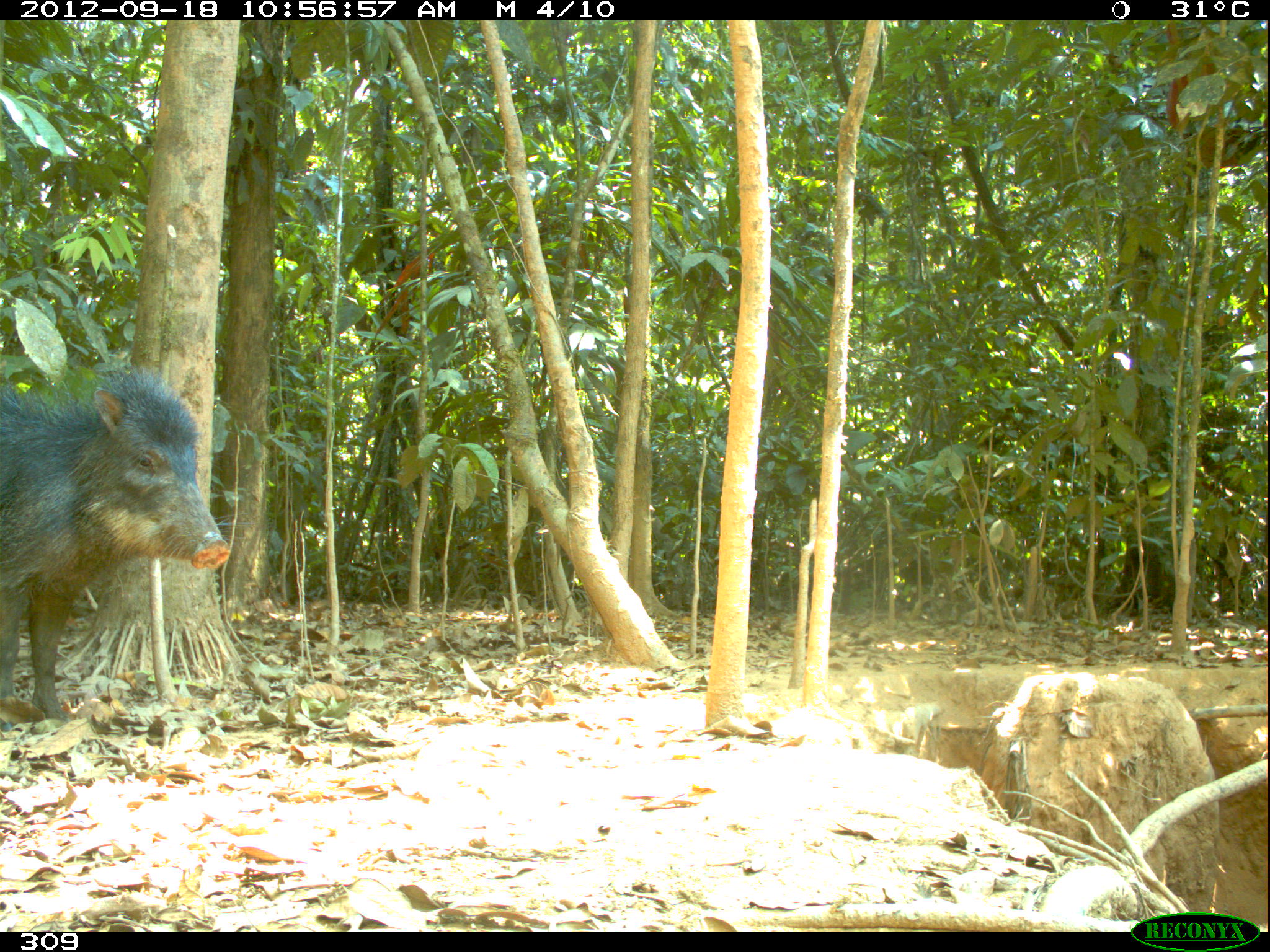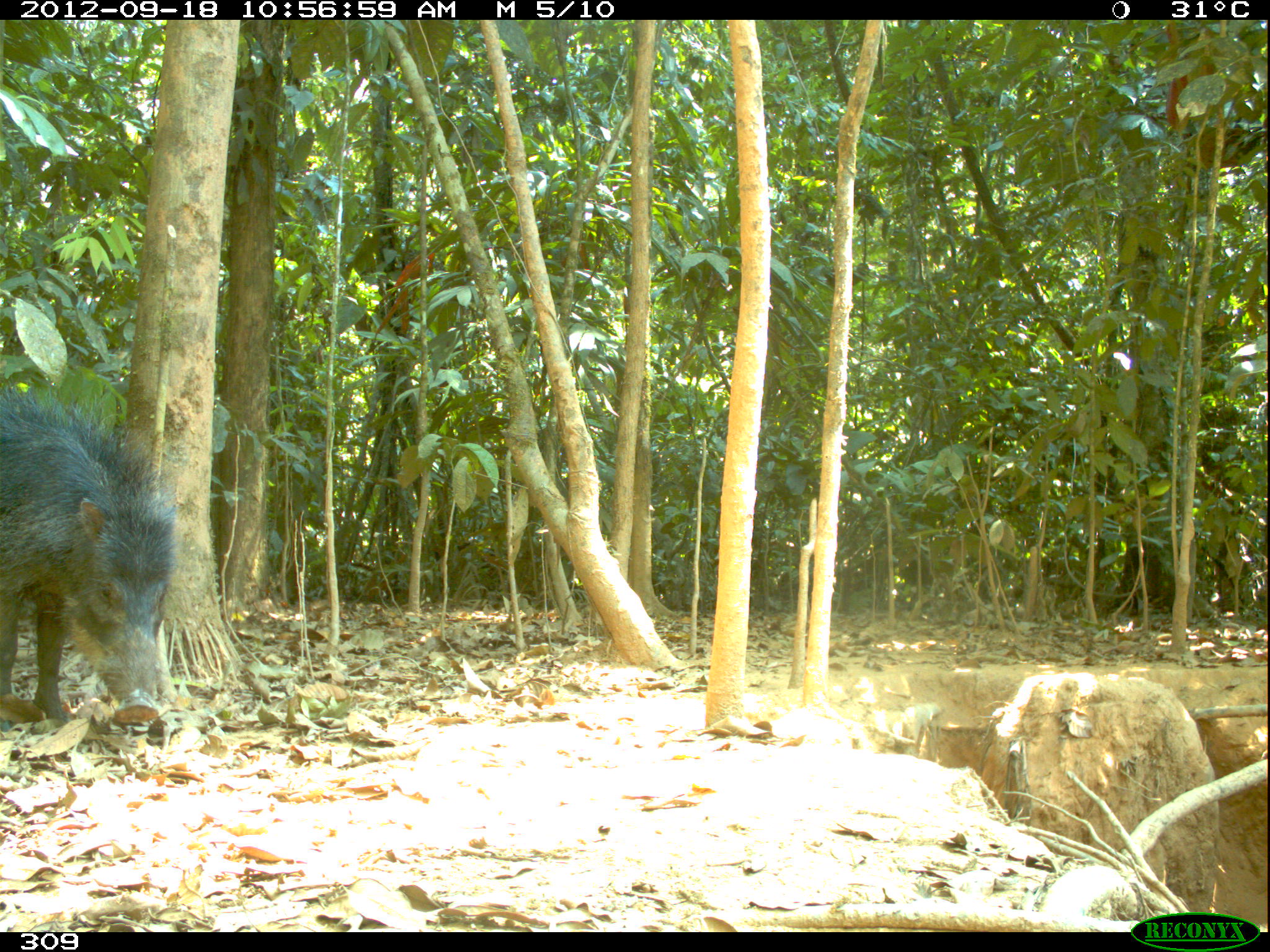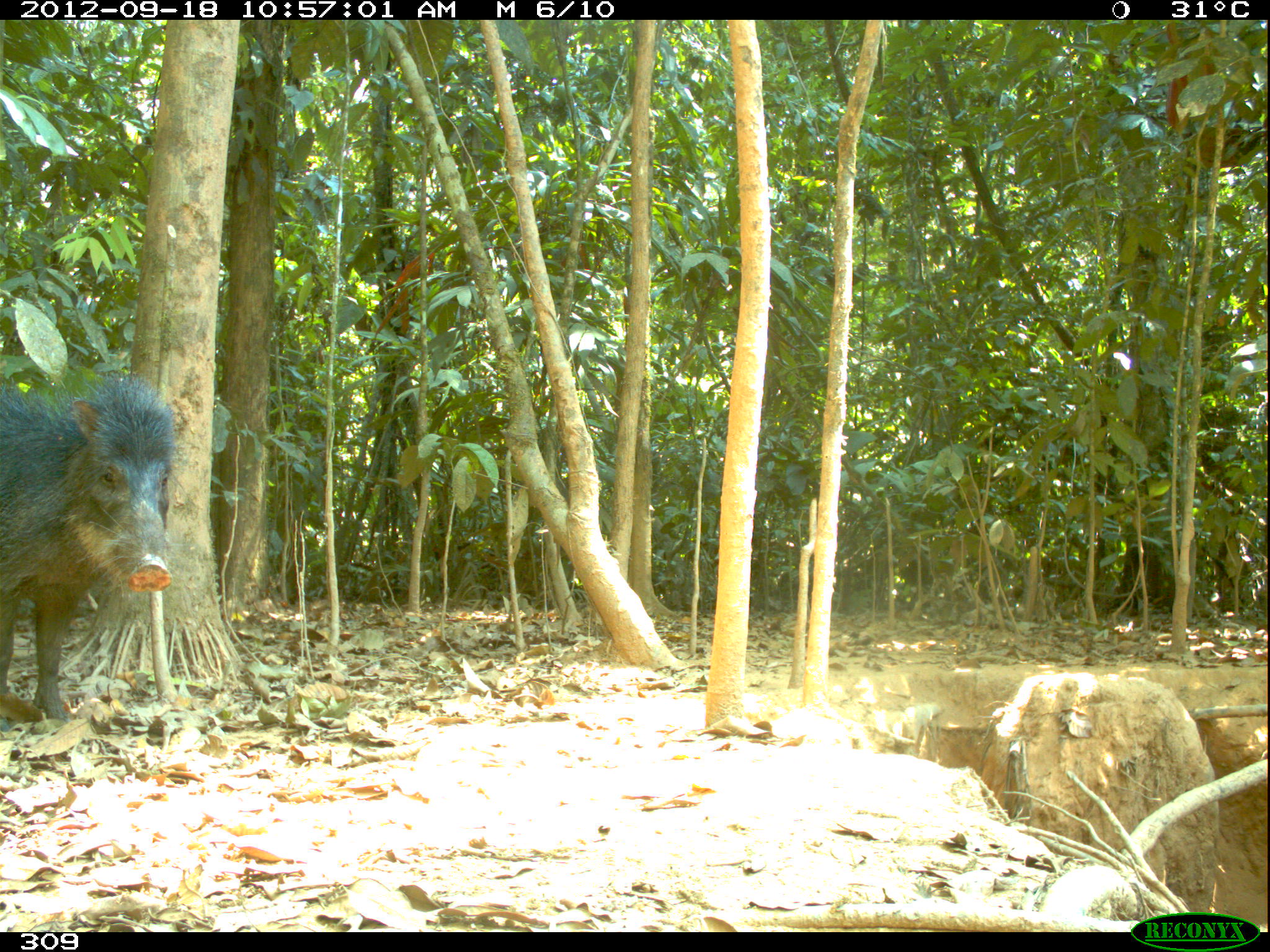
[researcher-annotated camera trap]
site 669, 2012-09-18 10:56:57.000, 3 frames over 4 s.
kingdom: Animalia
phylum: Chordata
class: Mammalia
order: Artiodactyla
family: Tayassuidae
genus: Tayassu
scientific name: Tayassu pecari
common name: white-lipped peccary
Tayassu pecari (white-lipped peccary).